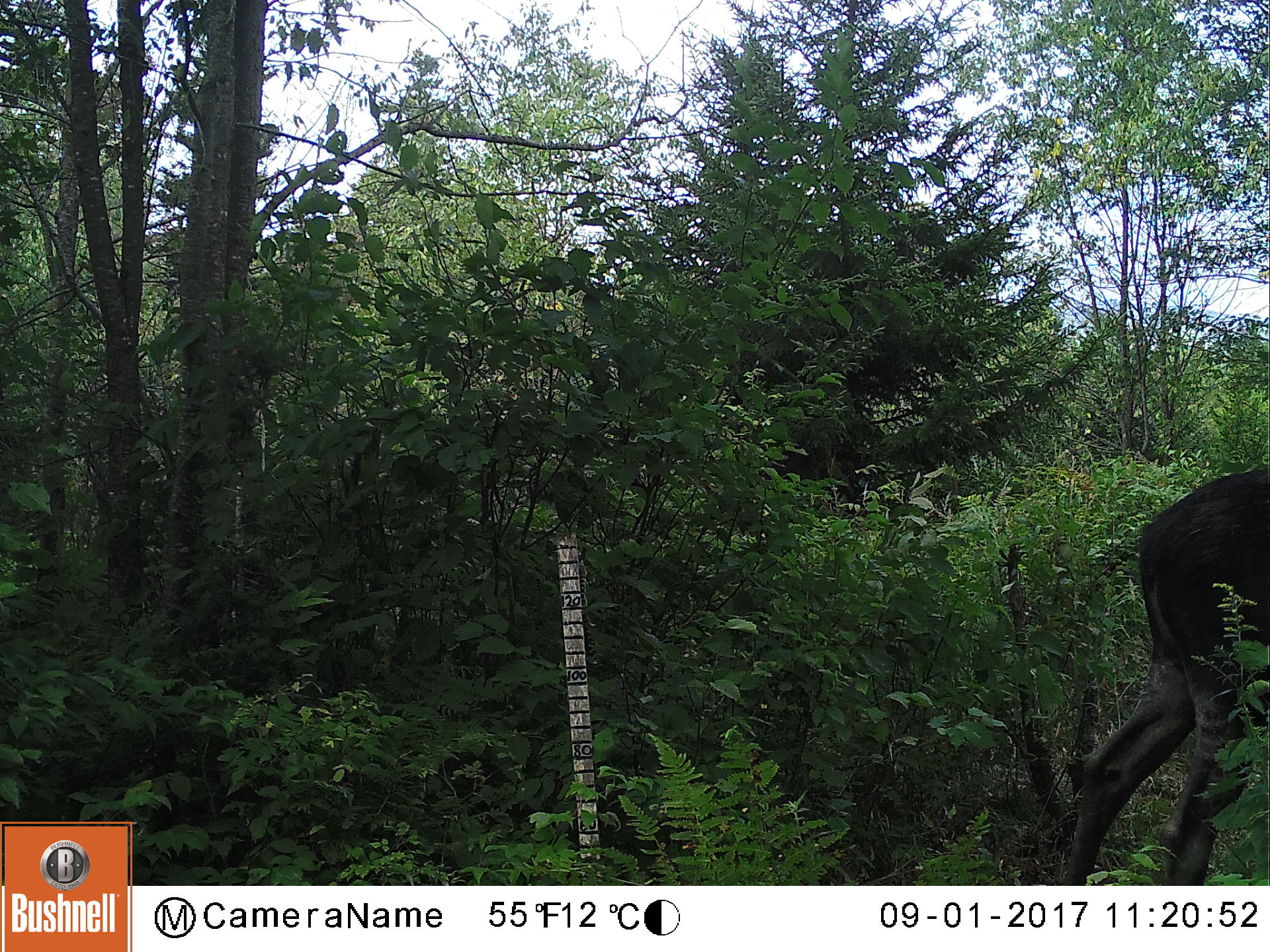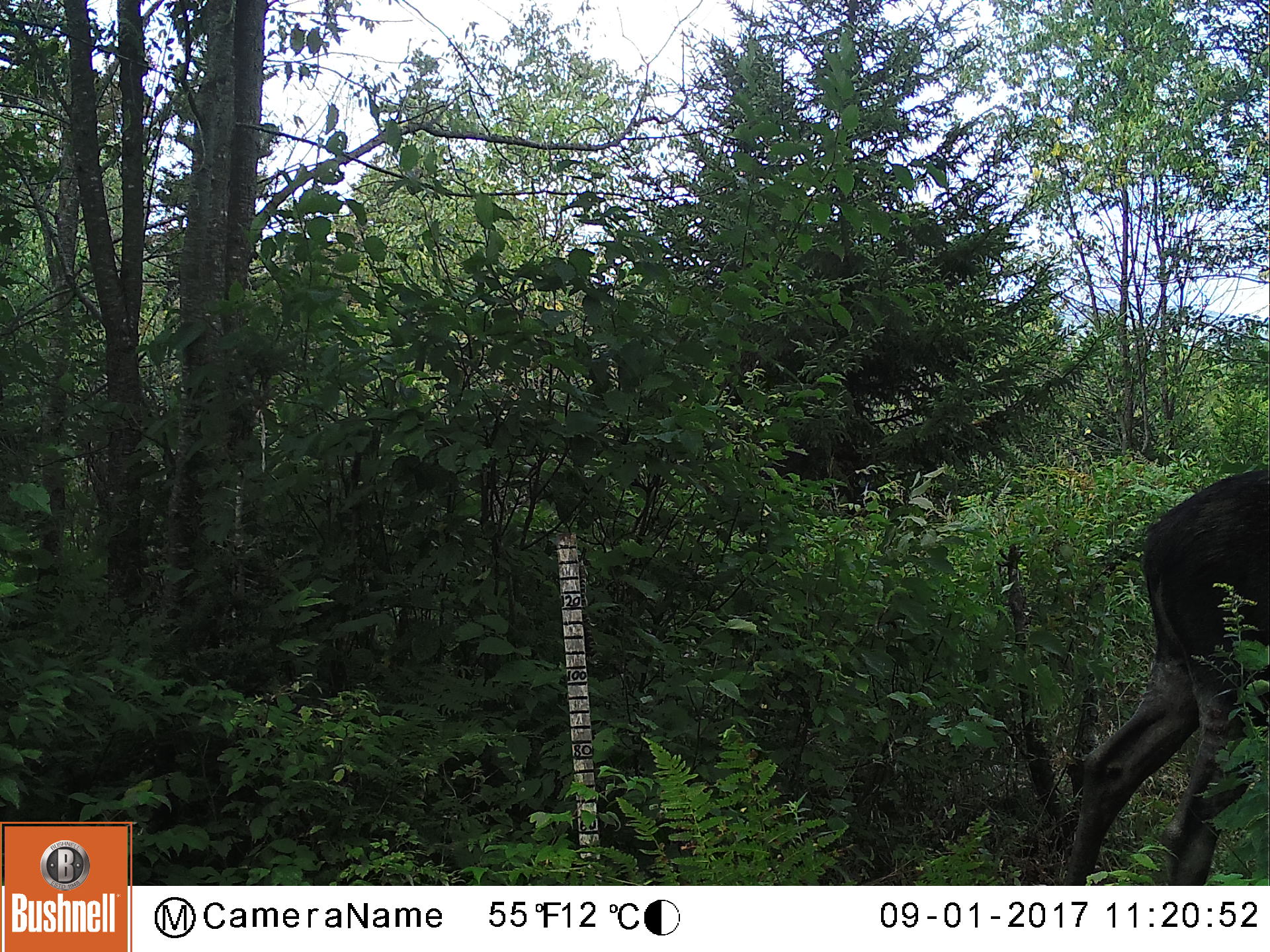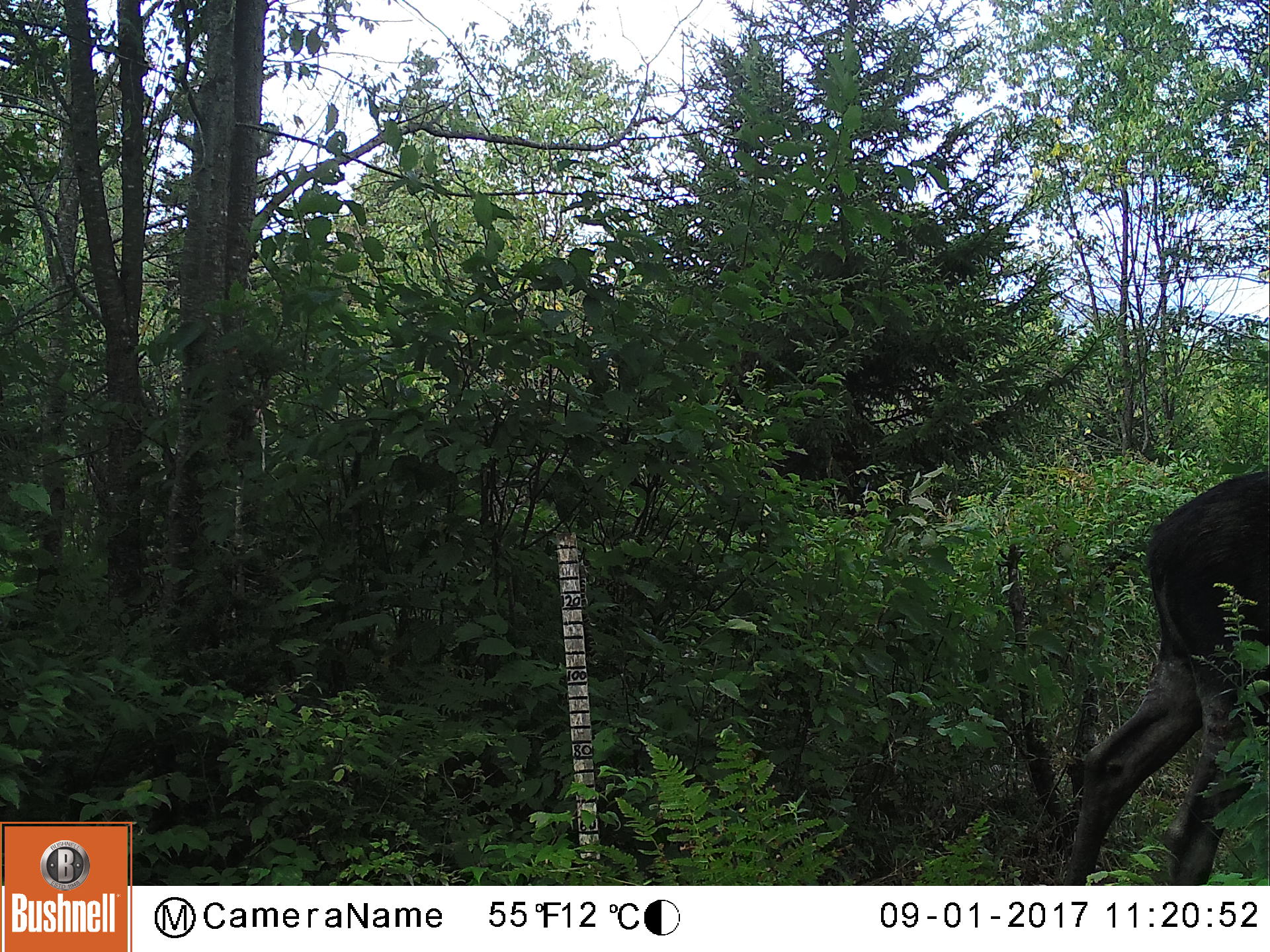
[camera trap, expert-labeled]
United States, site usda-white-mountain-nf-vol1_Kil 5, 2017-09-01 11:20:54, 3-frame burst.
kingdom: Animalia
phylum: Chordata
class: Mammalia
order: Artiodactyla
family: Cervidae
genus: Alces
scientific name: Alces alces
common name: moose